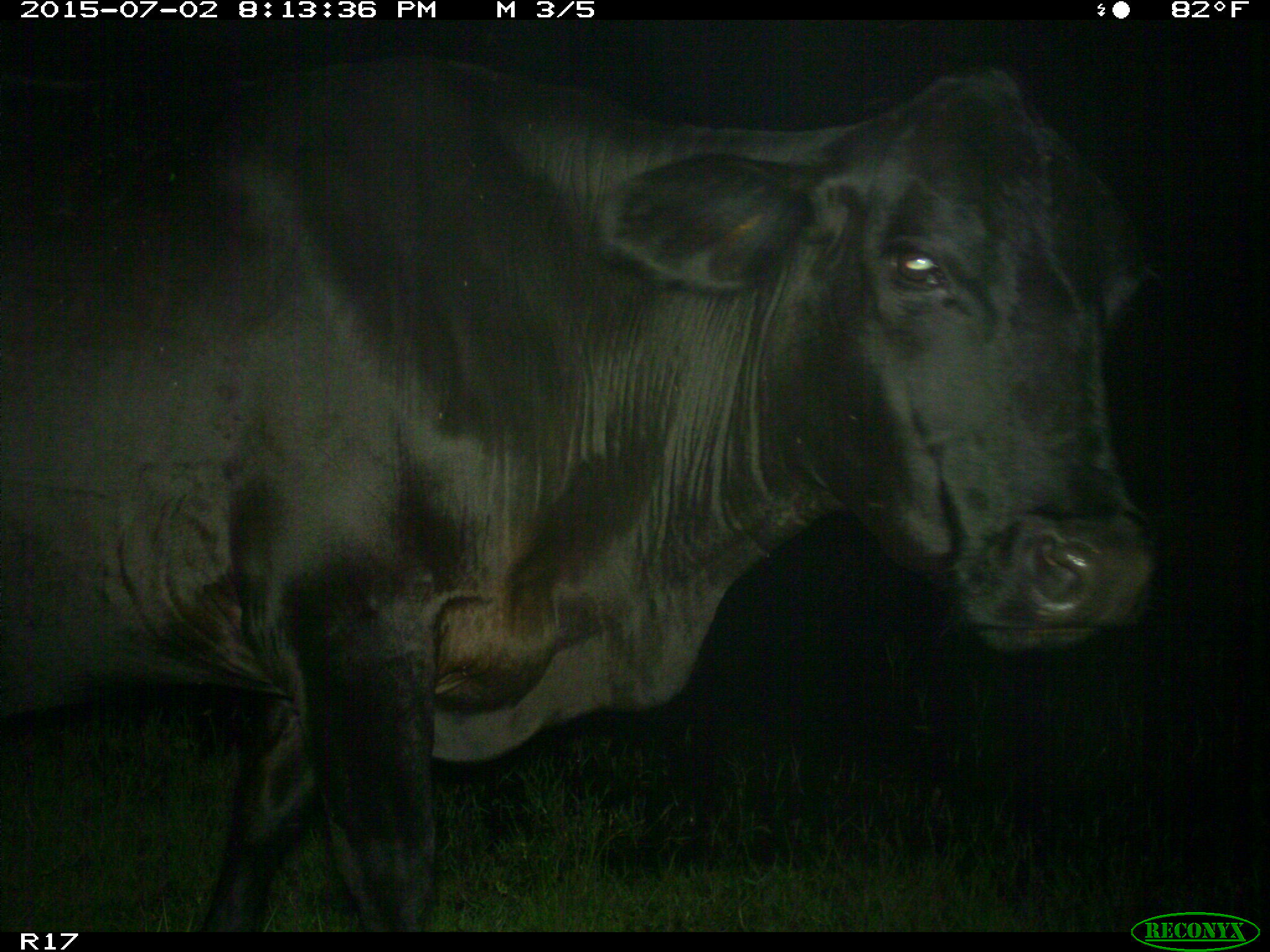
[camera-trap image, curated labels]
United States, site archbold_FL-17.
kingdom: Animalia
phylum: Chordata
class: Mammalia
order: Artiodactyla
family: Bovidae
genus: Bos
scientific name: Bos taurus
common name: domestic cow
Bos taurus (domestic cow).